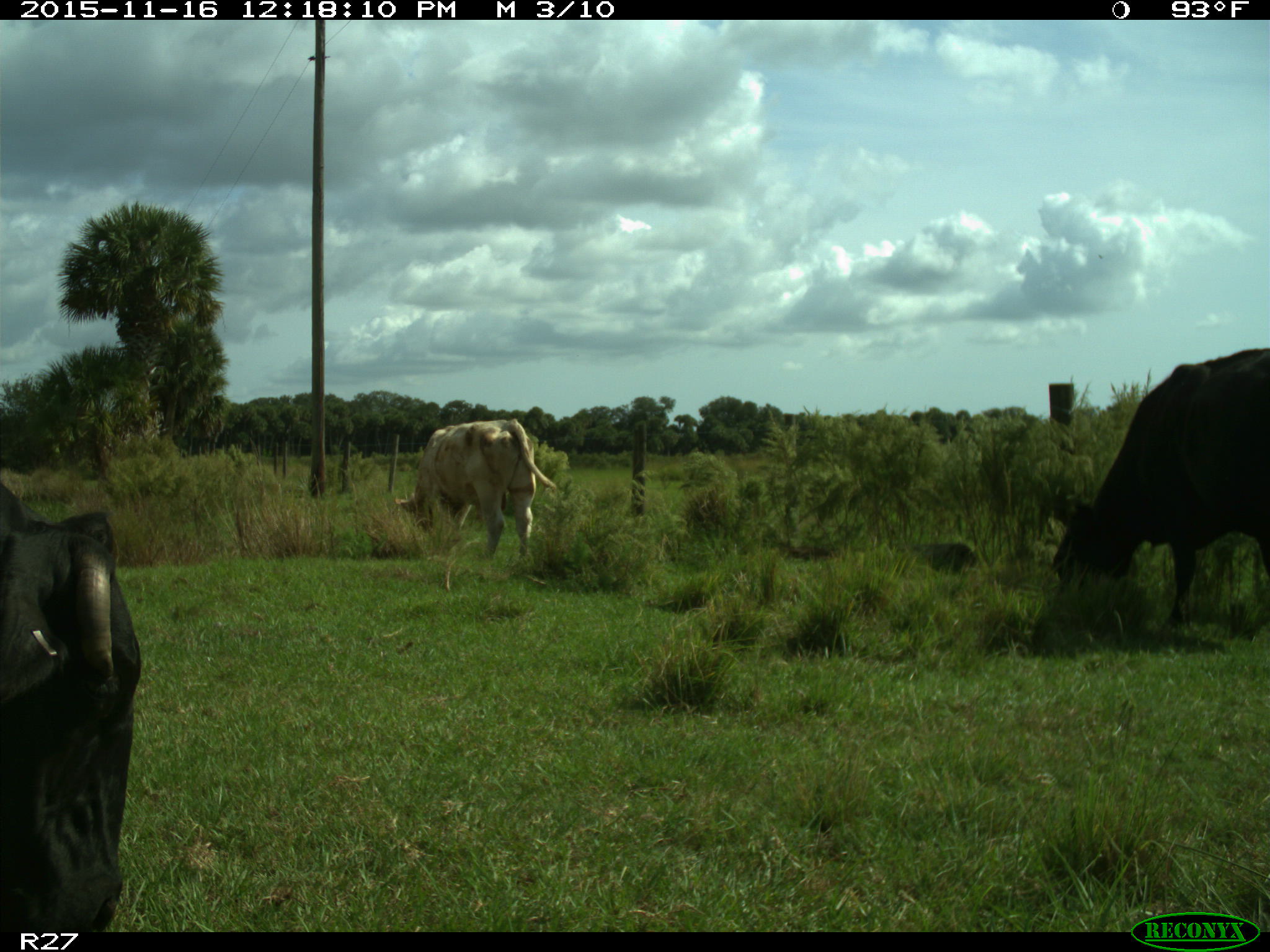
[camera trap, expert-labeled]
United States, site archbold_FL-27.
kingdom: Animalia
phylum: Chordata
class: Mammalia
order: Artiodactyla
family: Bovidae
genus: Bos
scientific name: Bos taurus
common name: domestic cow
Bos taurus (domestic cow).